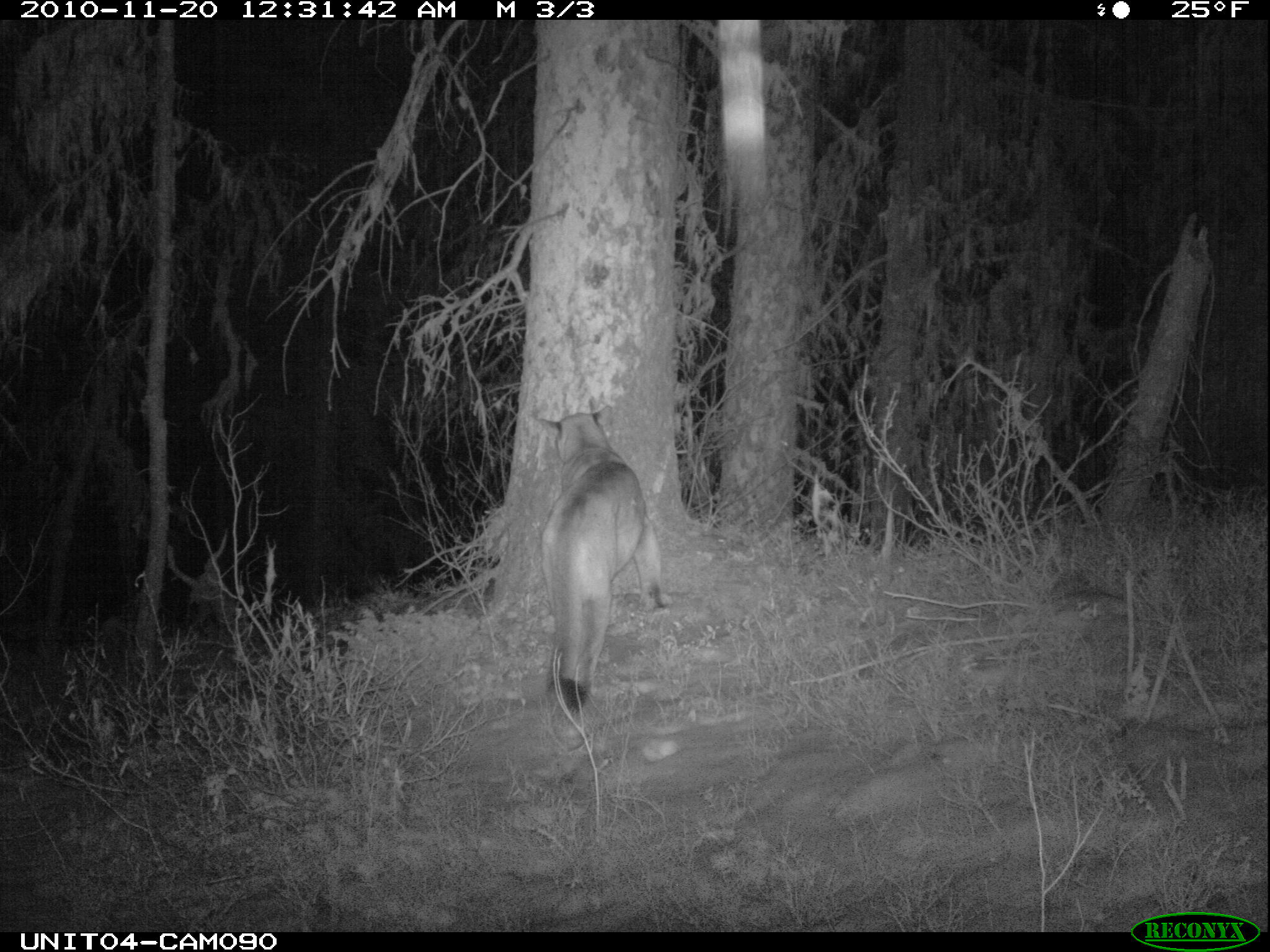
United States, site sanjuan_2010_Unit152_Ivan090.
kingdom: Animalia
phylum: Chordata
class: Mammalia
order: Carnivora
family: Felidae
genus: Puma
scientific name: Puma concolor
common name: mountain lion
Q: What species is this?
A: Puma concolor (mountain lion).